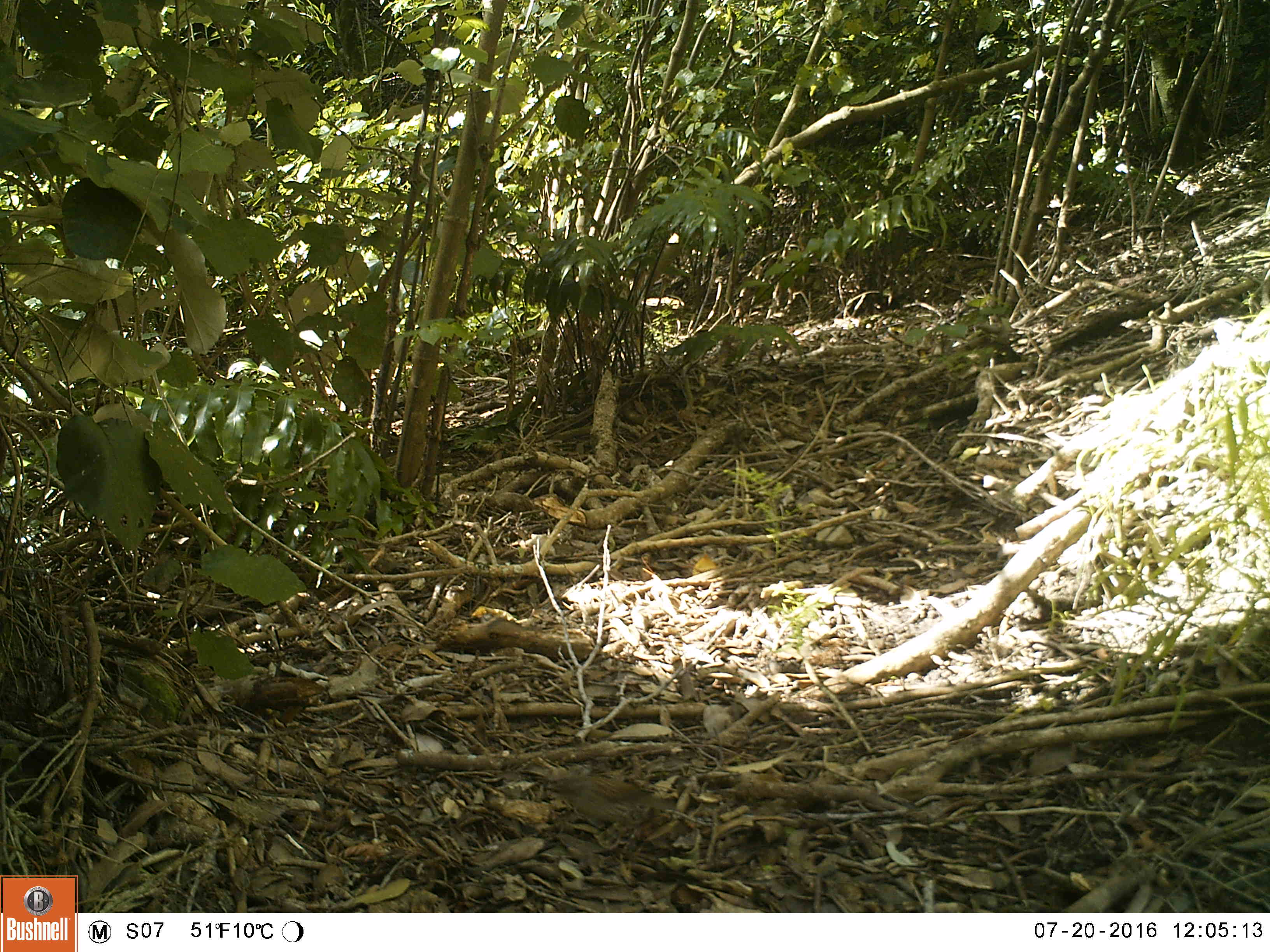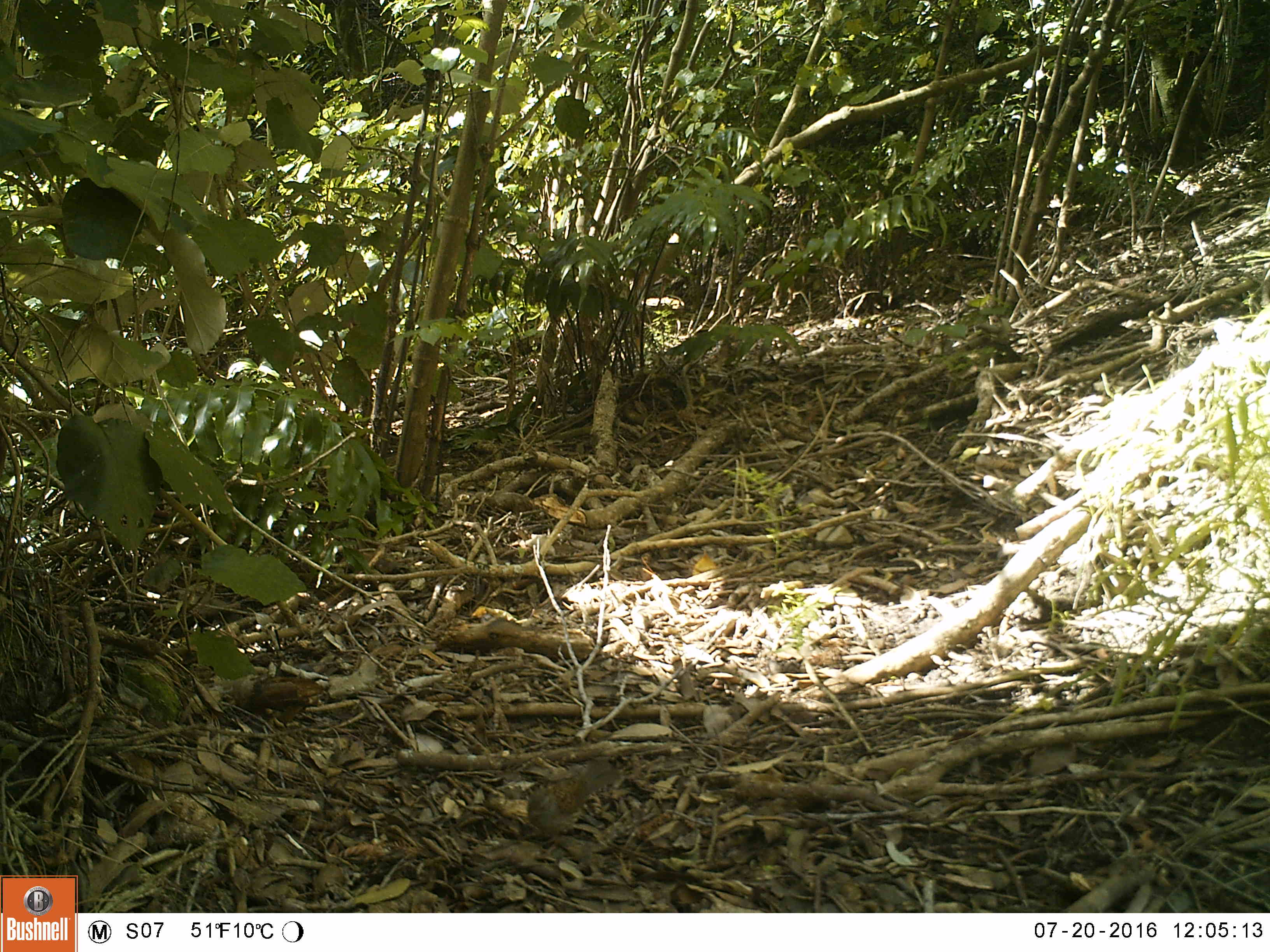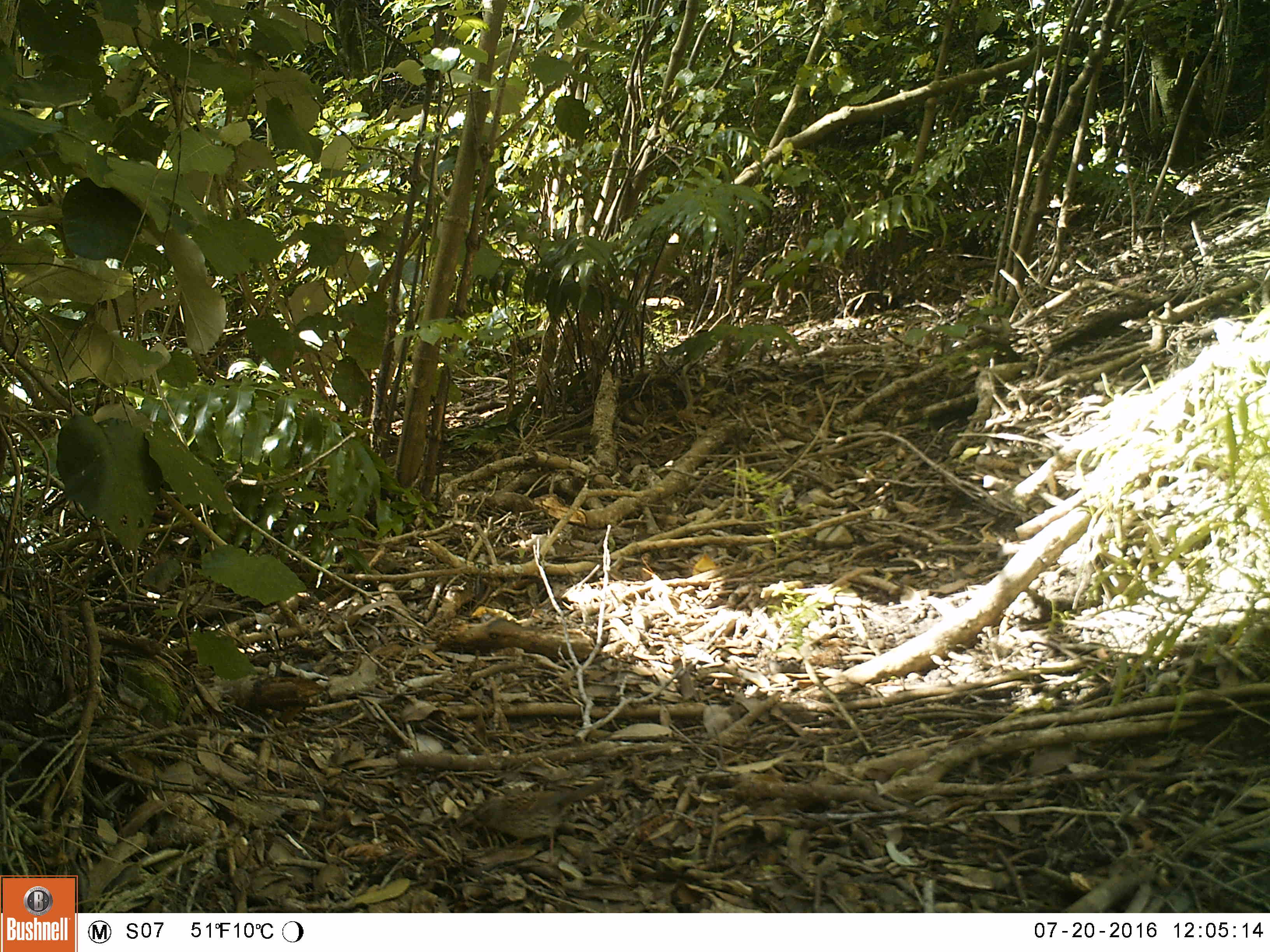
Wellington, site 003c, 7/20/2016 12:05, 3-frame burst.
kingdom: Animalia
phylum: Chordata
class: Aves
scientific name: Aves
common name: bird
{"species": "bird (Aves)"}